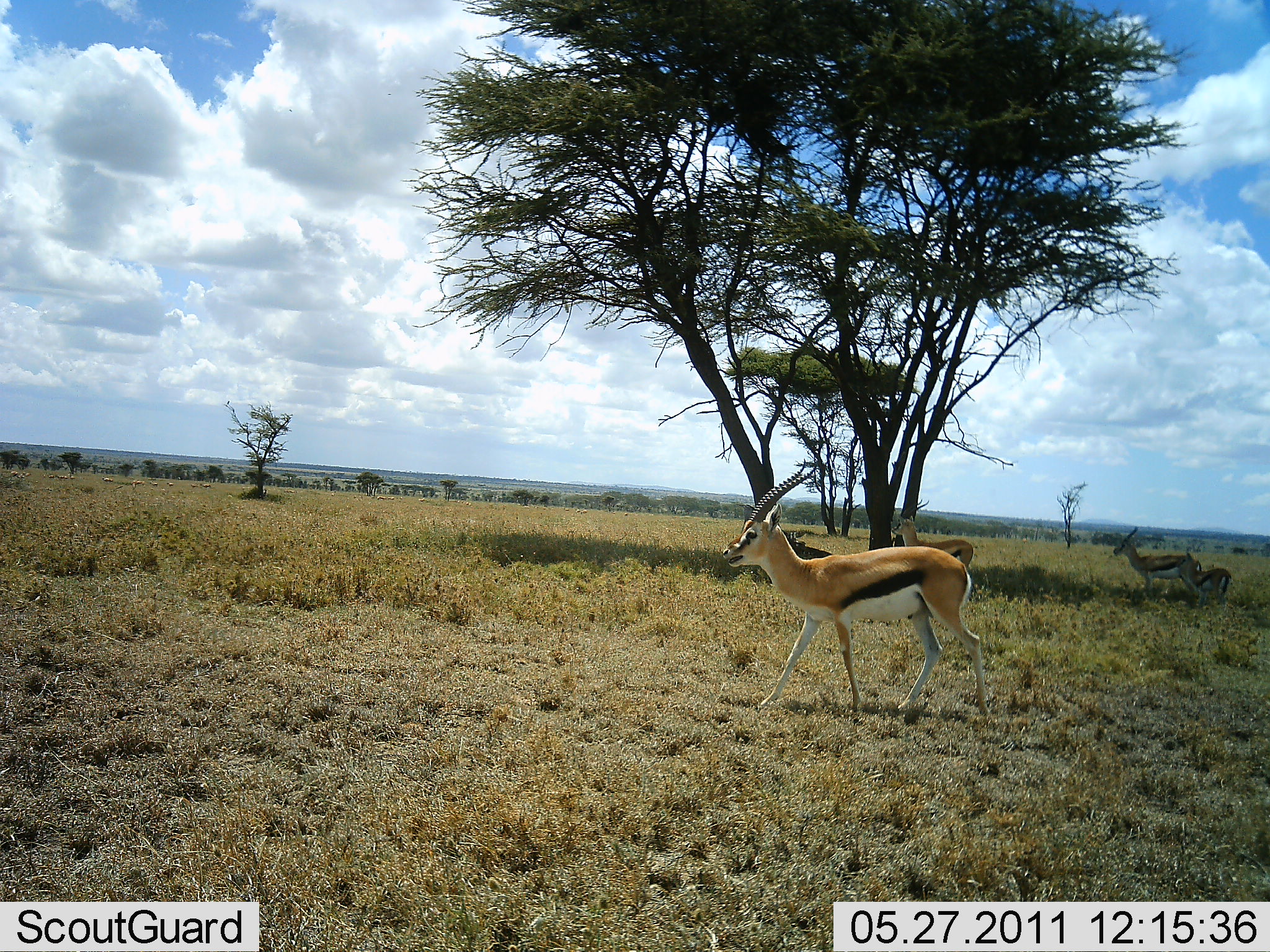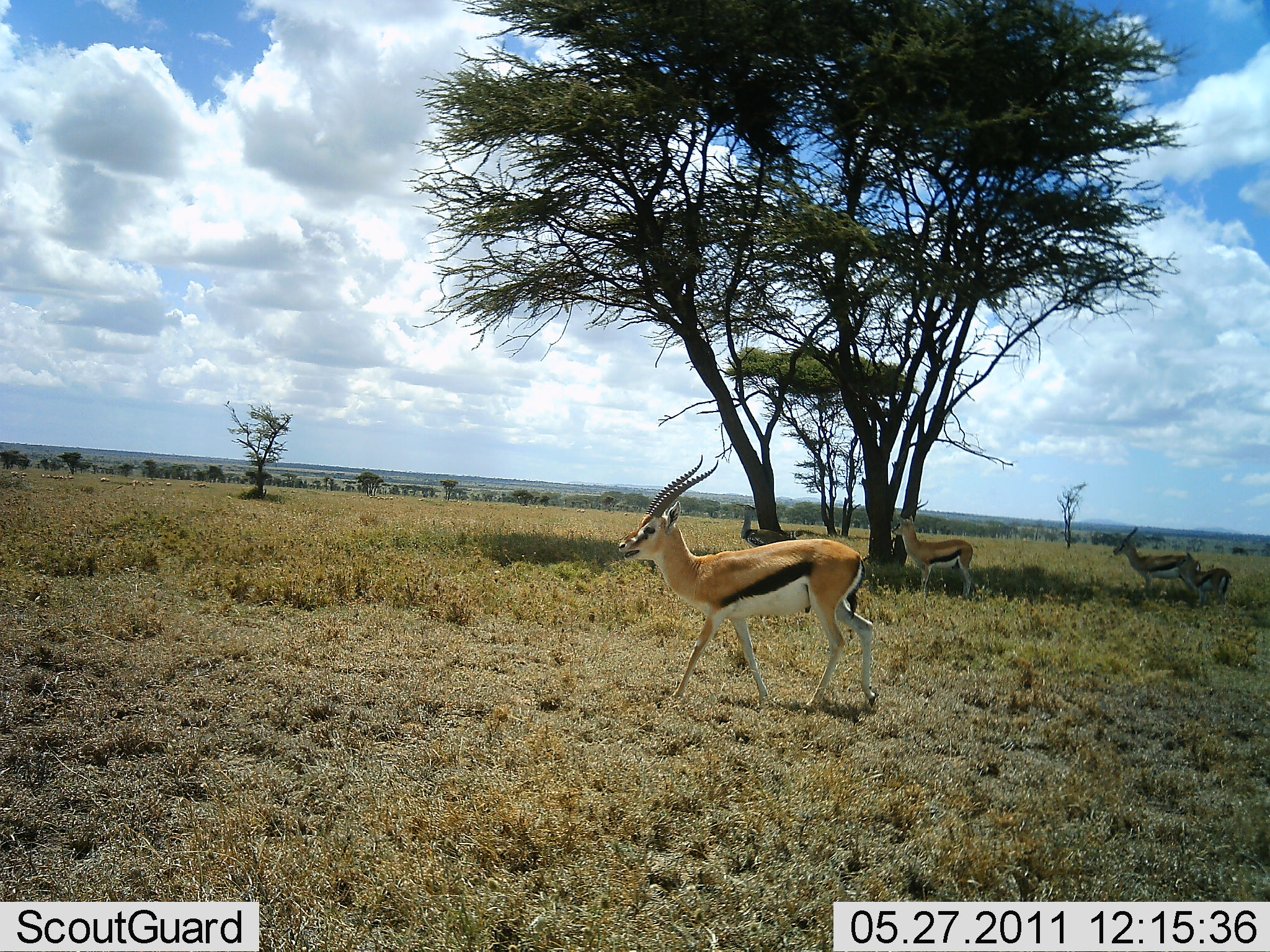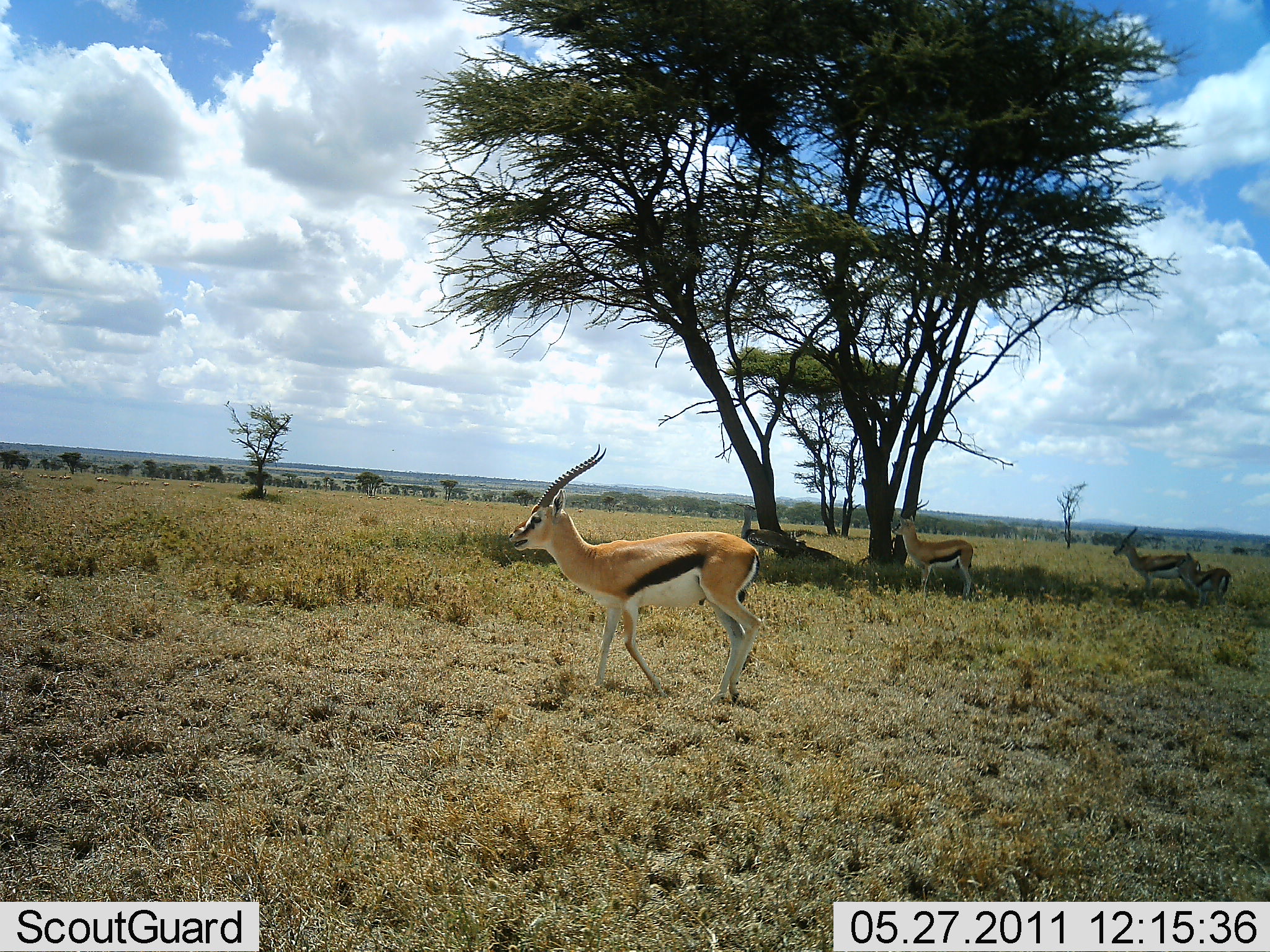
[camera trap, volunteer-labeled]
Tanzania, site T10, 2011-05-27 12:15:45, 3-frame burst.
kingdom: Animalia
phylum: Chordata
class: Mammalia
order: Artiodactyla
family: Bovidae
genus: Eudorcas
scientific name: Eudorcas thomsonii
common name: thomson's gazelle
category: gazellethomsons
Gazellethomsons (thomson's gazelle) (Eudorcas thomsonii), count 4. Behavior (volunteer vote fractions): standing 80%, resting 30%, moving 80%, interacting 0%. Young present (vote fraction): 20%. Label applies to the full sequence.